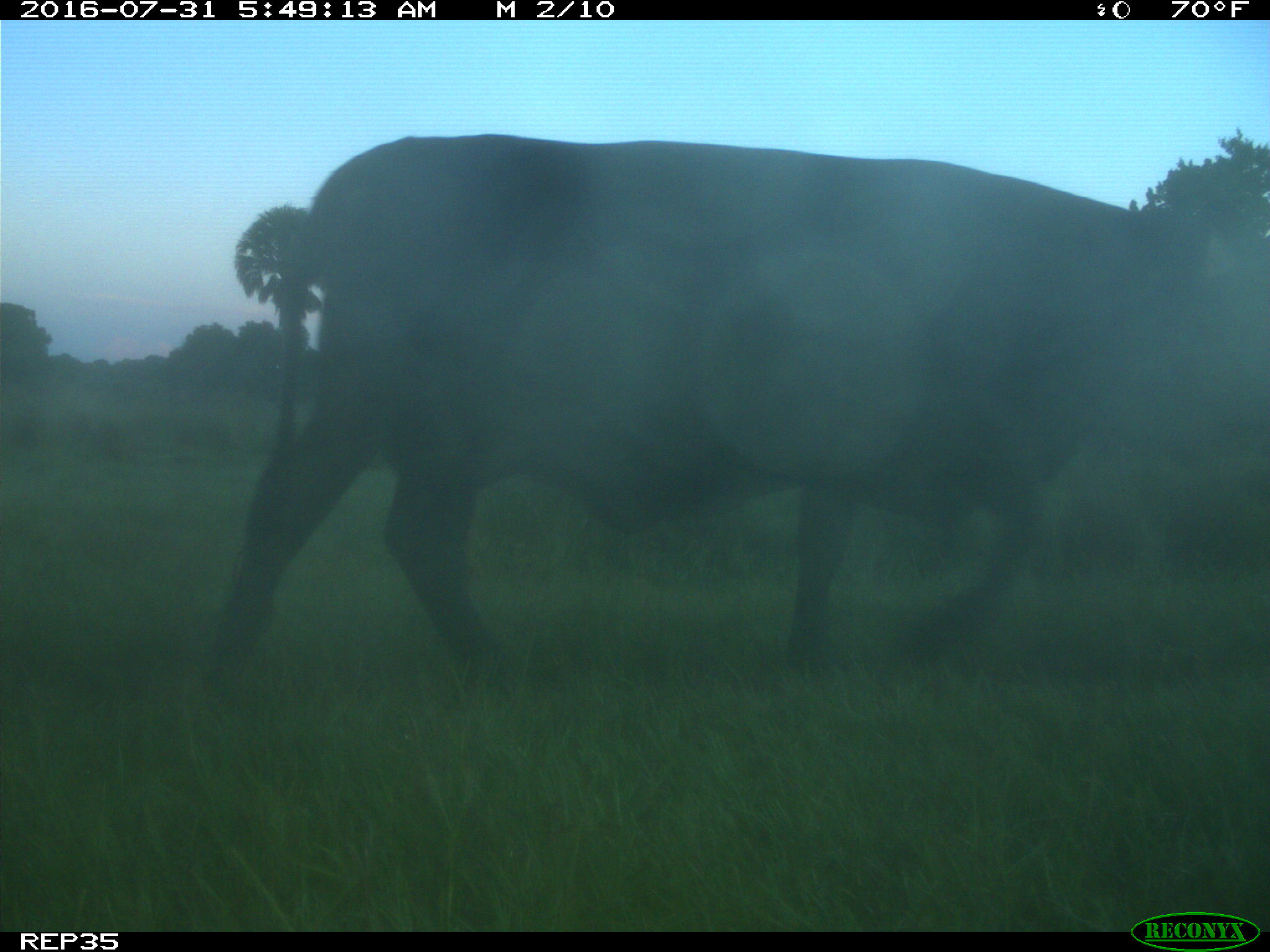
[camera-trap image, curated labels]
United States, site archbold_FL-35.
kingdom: Animalia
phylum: Chordata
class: Mammalia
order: Artiodactyla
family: Bovidae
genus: Bos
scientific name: Bos taurus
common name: domestic cow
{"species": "Bos taurus (domestic cow)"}